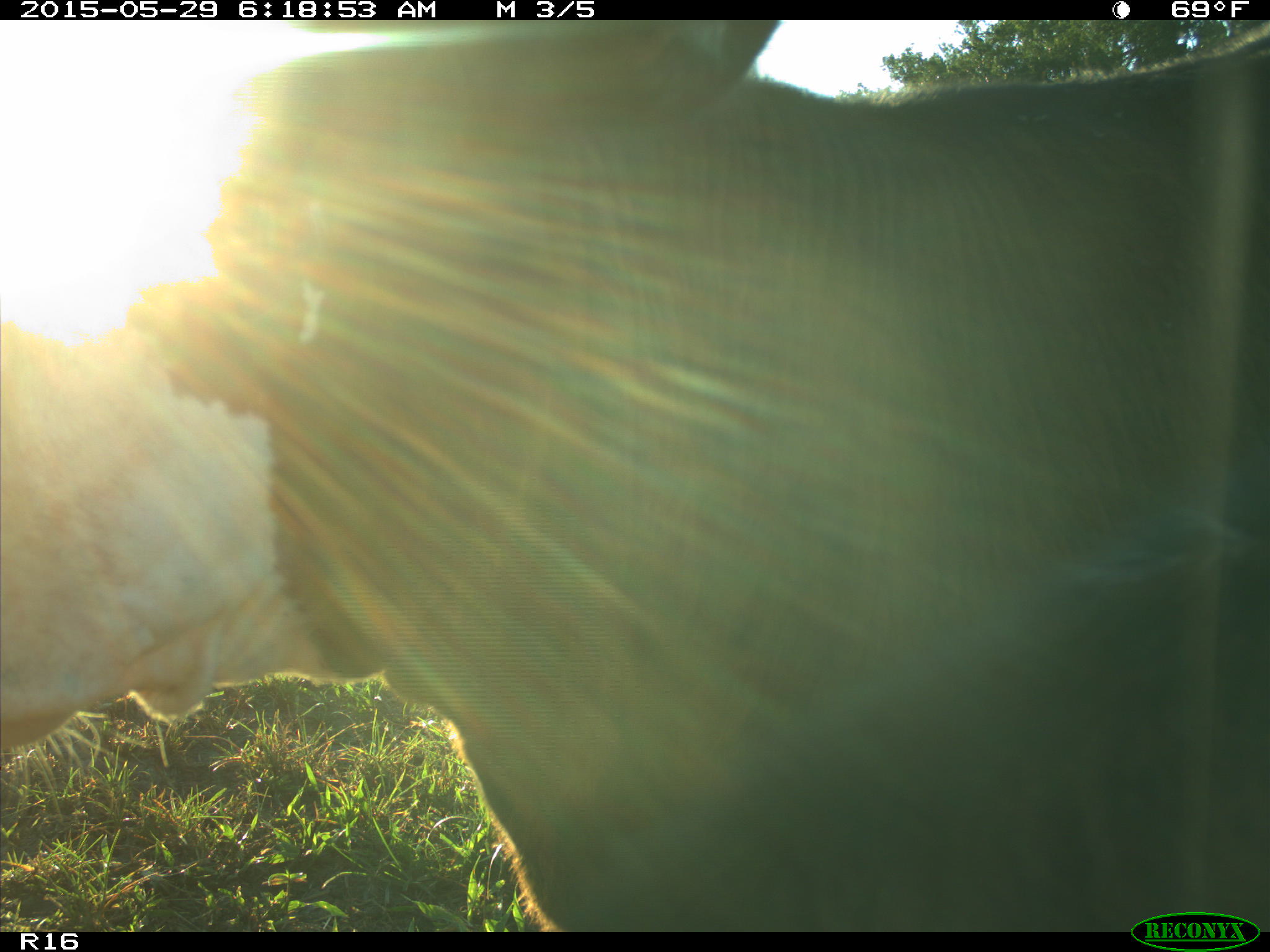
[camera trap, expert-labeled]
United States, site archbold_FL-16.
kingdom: Animalia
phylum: Chordata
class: Mammalia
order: Artiodactyla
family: Bovidae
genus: Bos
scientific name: Bos taurus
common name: domestic cow